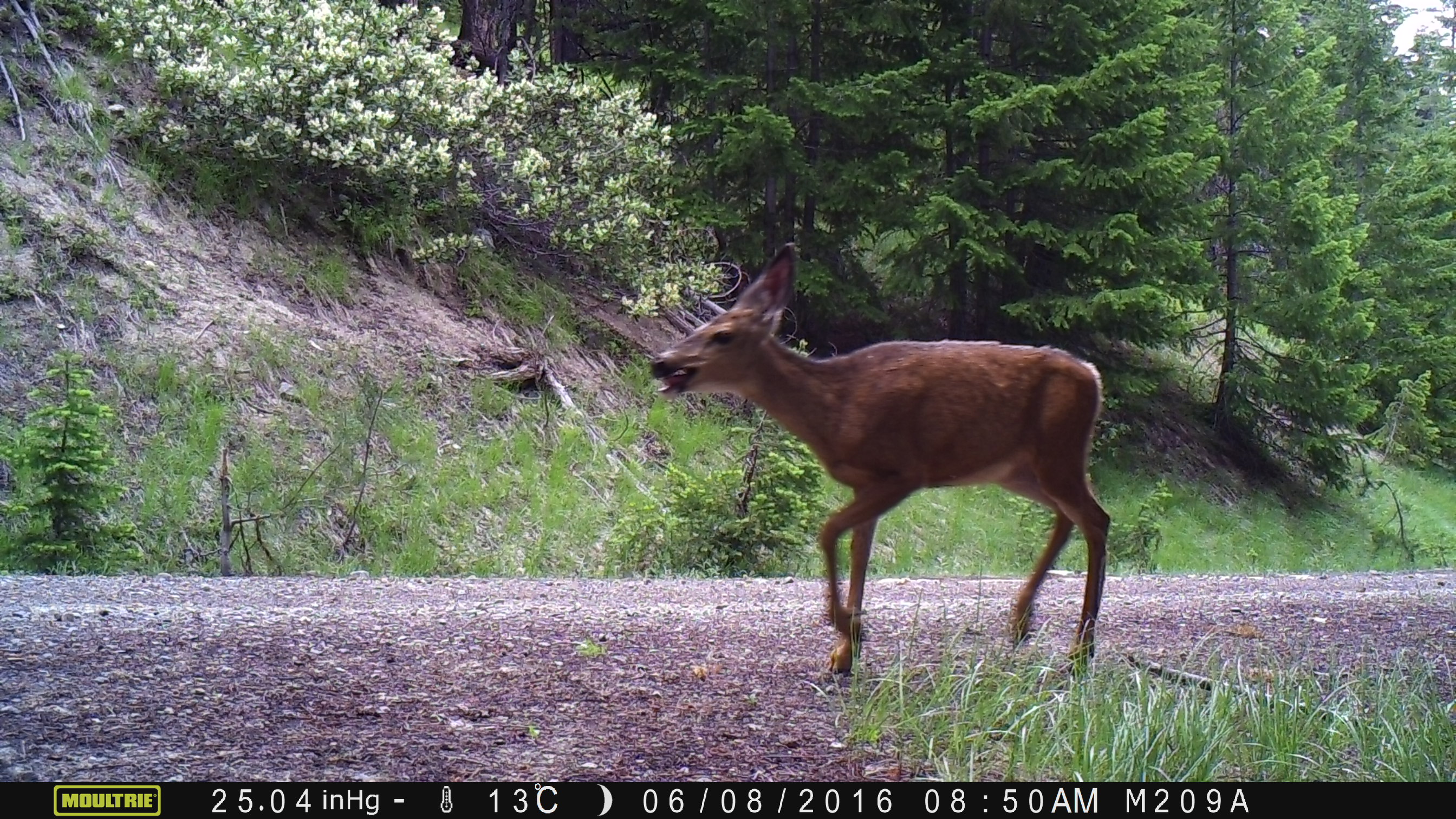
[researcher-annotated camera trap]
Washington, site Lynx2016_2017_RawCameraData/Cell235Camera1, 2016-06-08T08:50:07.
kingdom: Animalia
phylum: Chordata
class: Mammalia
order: Artiodactyla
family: Cervidae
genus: Odocoileus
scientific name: Odocoileus hemionus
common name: mule deer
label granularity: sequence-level